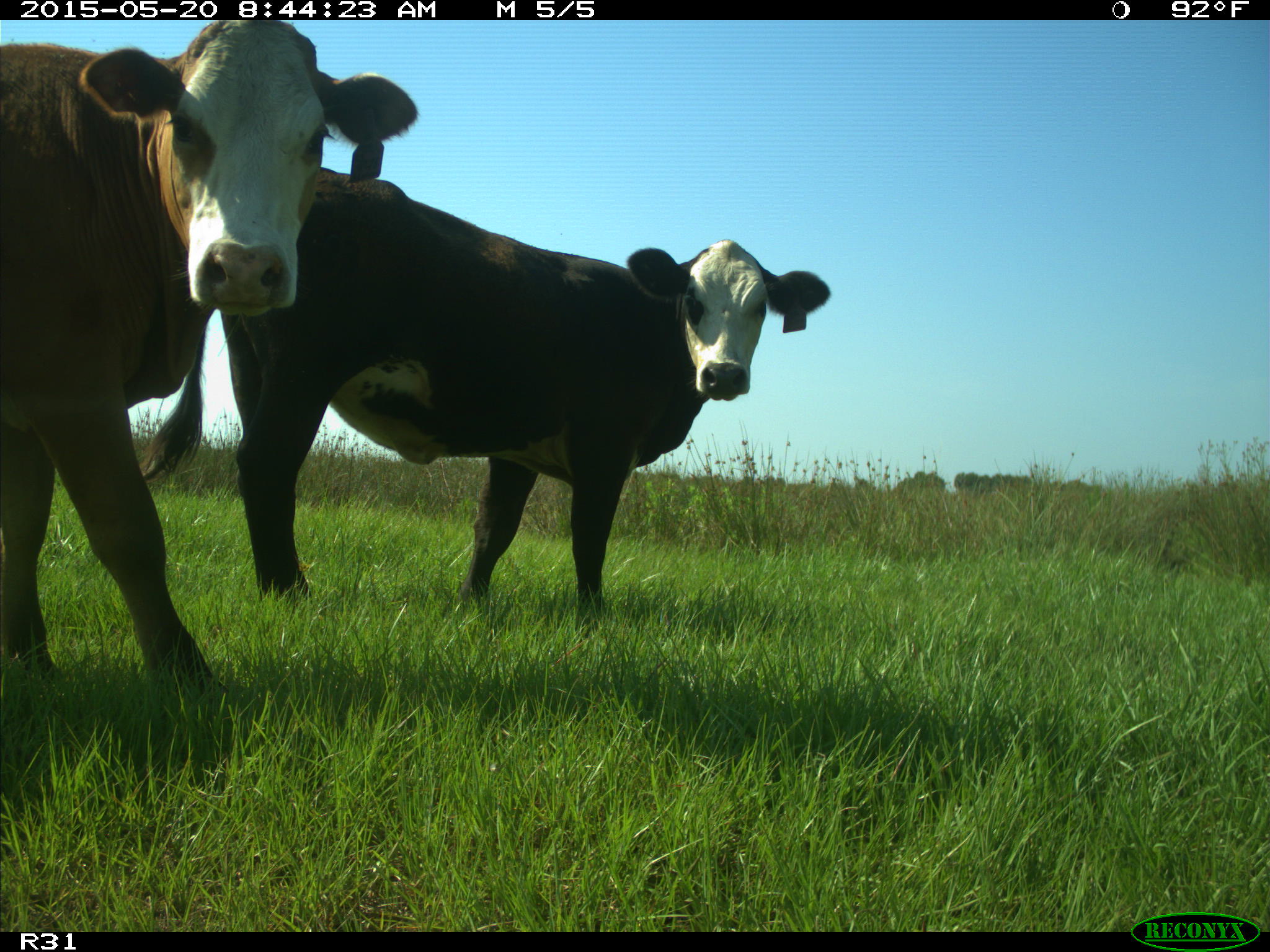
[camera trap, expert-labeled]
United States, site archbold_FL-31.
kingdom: Animalia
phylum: Chordata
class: Mammalia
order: Artiodactyla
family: Bovidae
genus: Bos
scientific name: Bos taurus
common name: domestic cow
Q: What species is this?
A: Bos taurus (domestic cow).